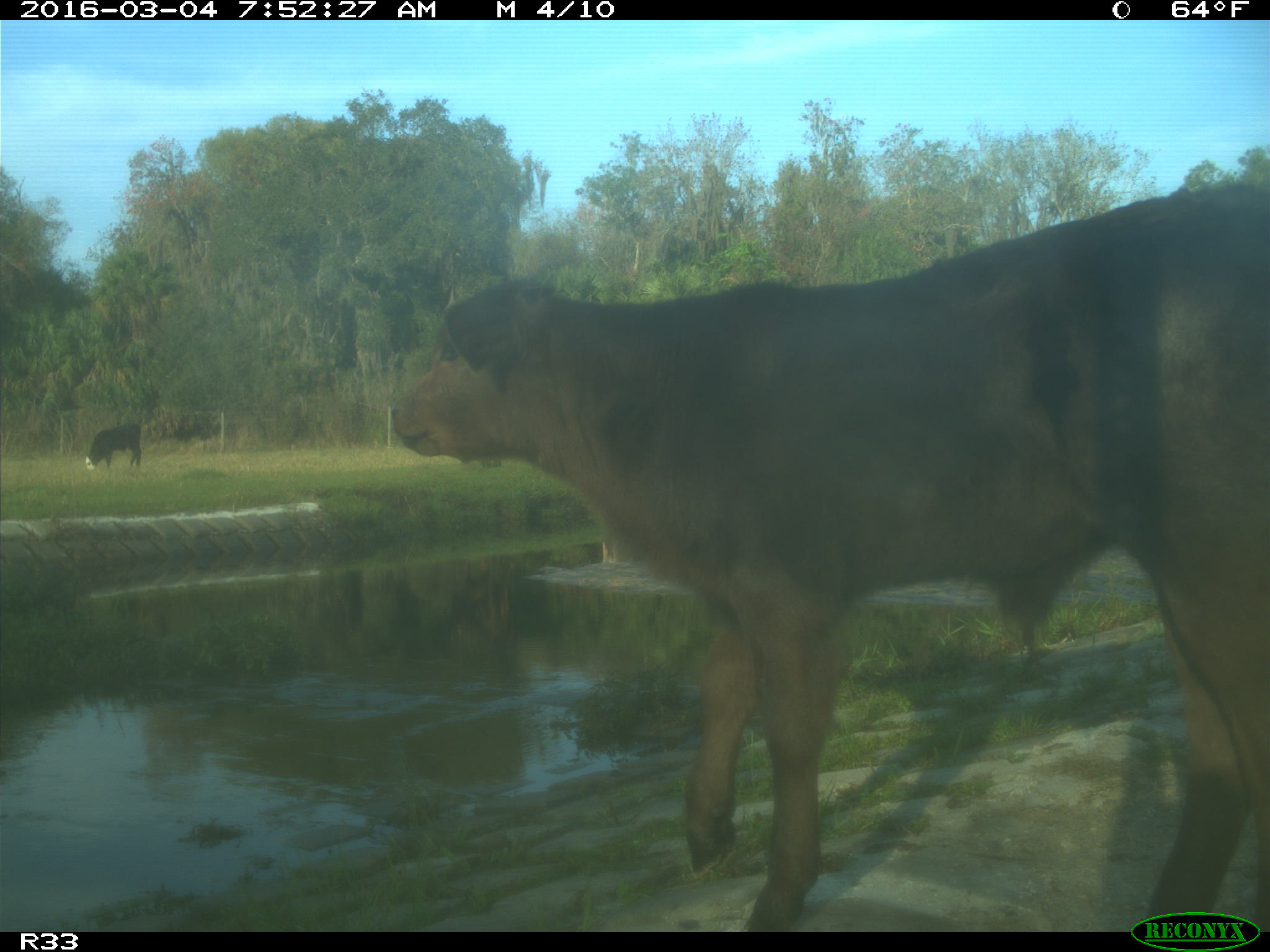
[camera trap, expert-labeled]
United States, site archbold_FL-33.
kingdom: Animalia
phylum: Chordata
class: Mammalia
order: Artiodactyla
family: Bovidae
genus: Bos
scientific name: Bos taurus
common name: domestic cow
Bos taurus (domestic cow).